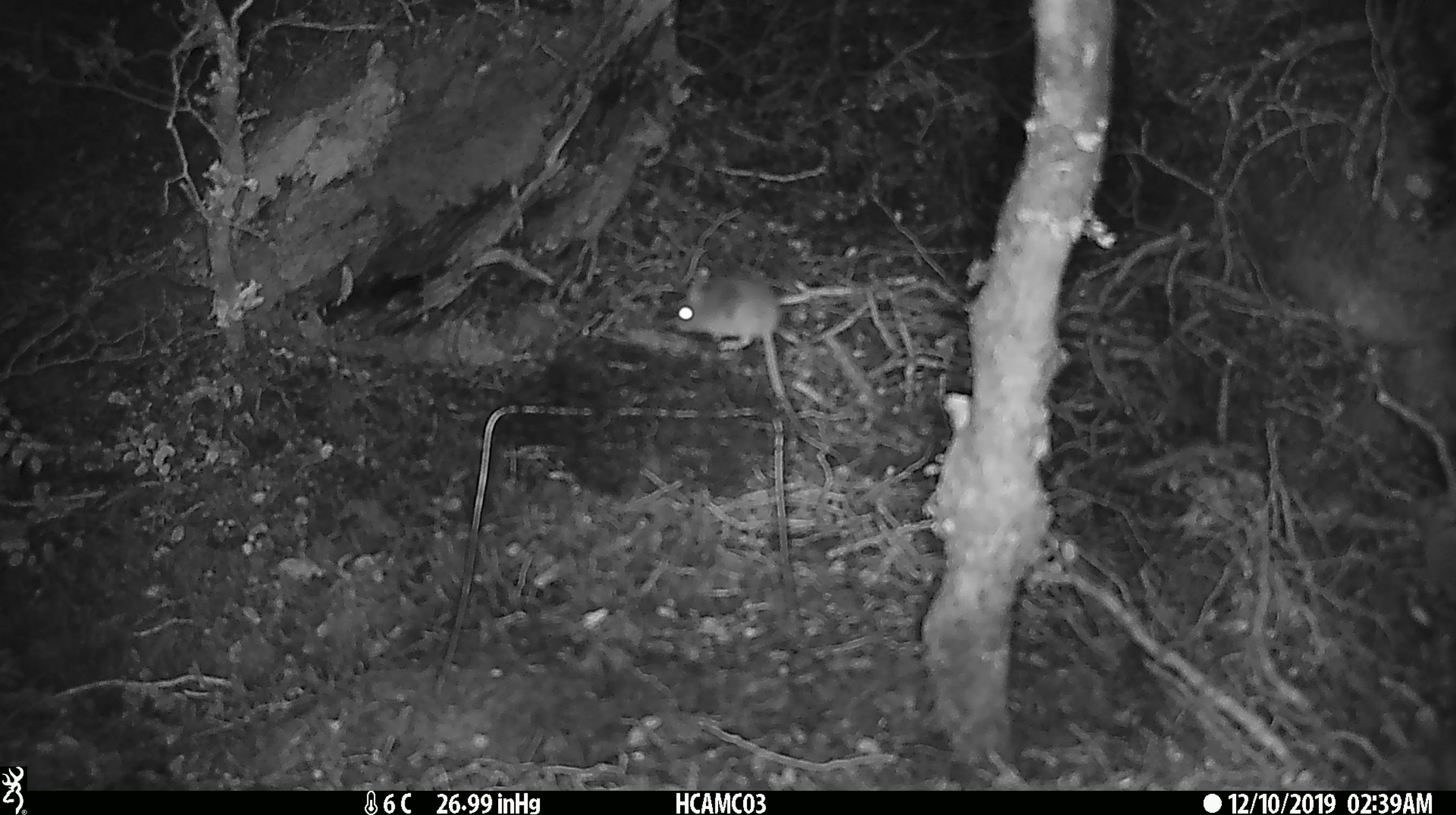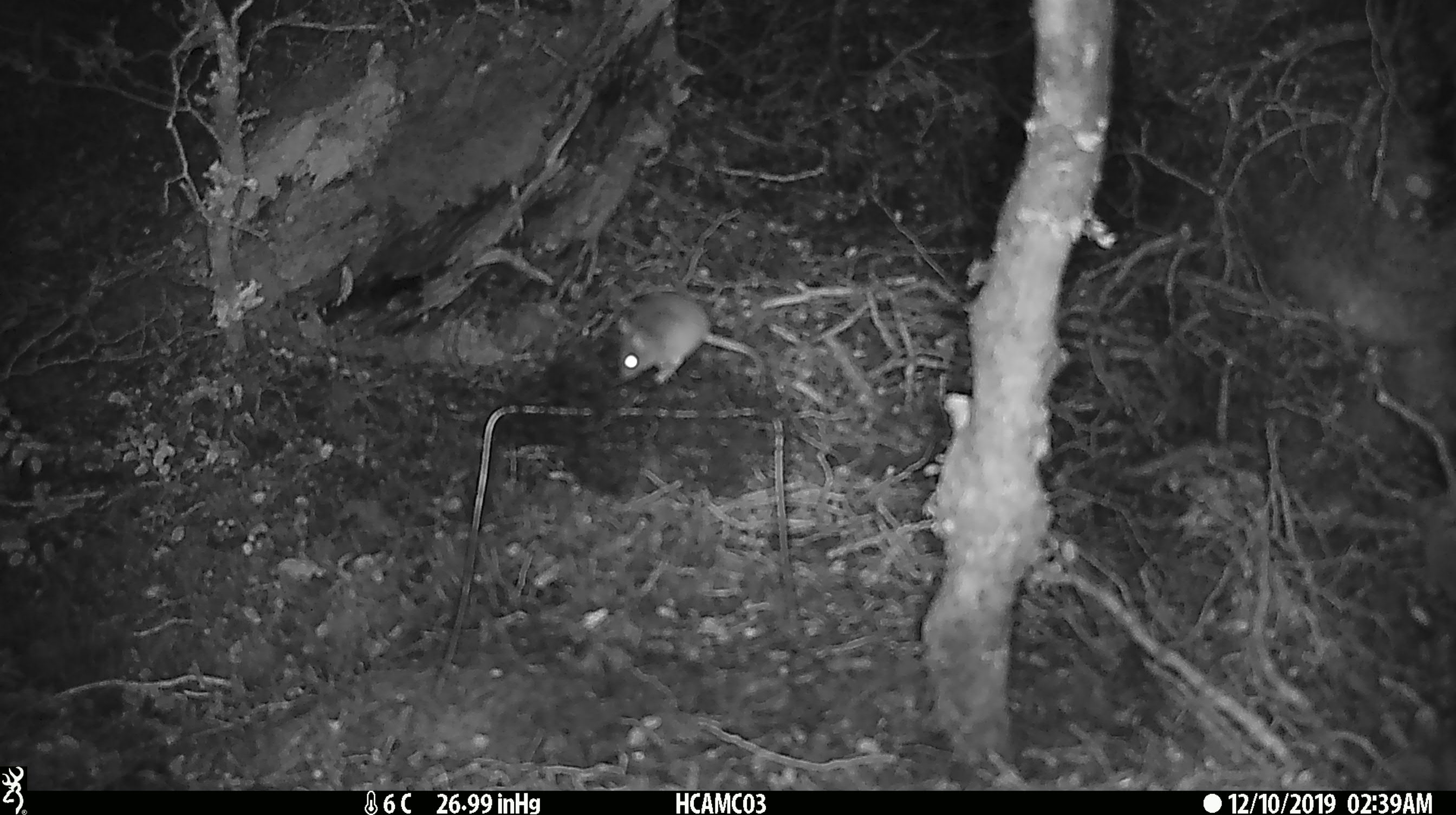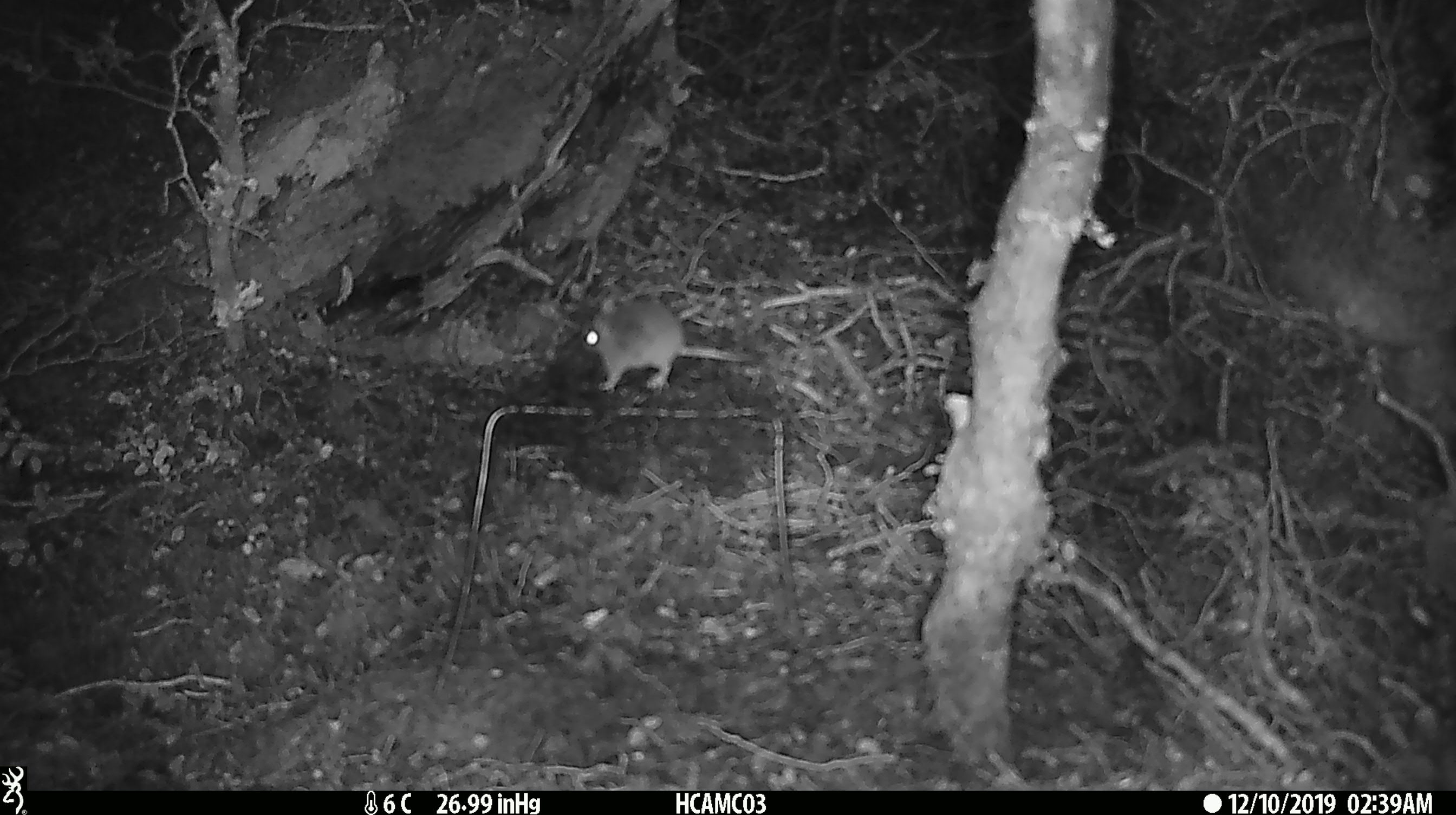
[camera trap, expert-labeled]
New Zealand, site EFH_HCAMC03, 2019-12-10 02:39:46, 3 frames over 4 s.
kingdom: Animalia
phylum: Chordata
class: Mammalia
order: Rodentia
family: Muridae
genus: Mus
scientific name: Mus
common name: mouse